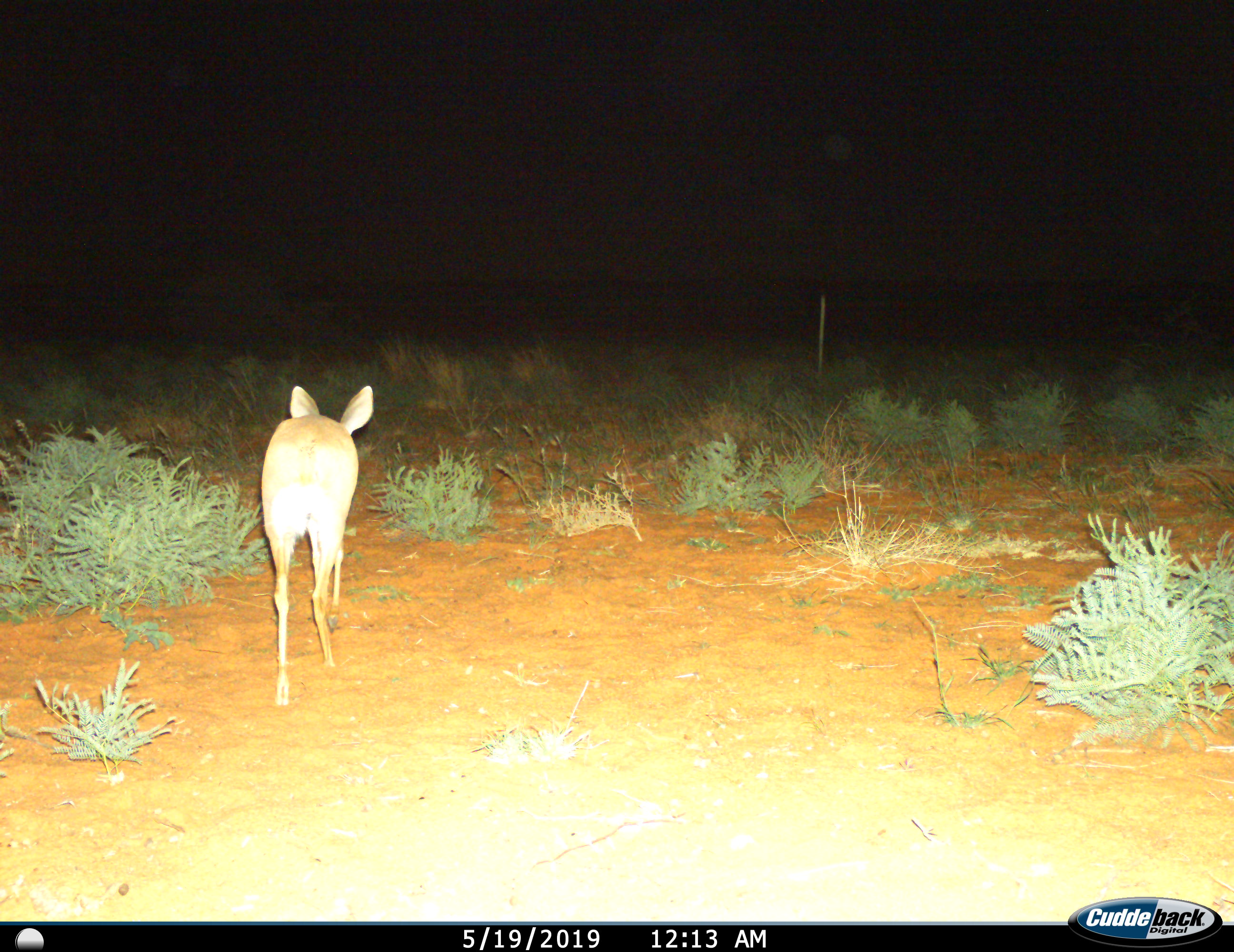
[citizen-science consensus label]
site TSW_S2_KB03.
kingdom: Animalia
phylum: Chordata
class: Mammalia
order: Artiodactyla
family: Bovidae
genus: Raphicerus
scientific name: Raphicerus campestris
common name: steenbok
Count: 1.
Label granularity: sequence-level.